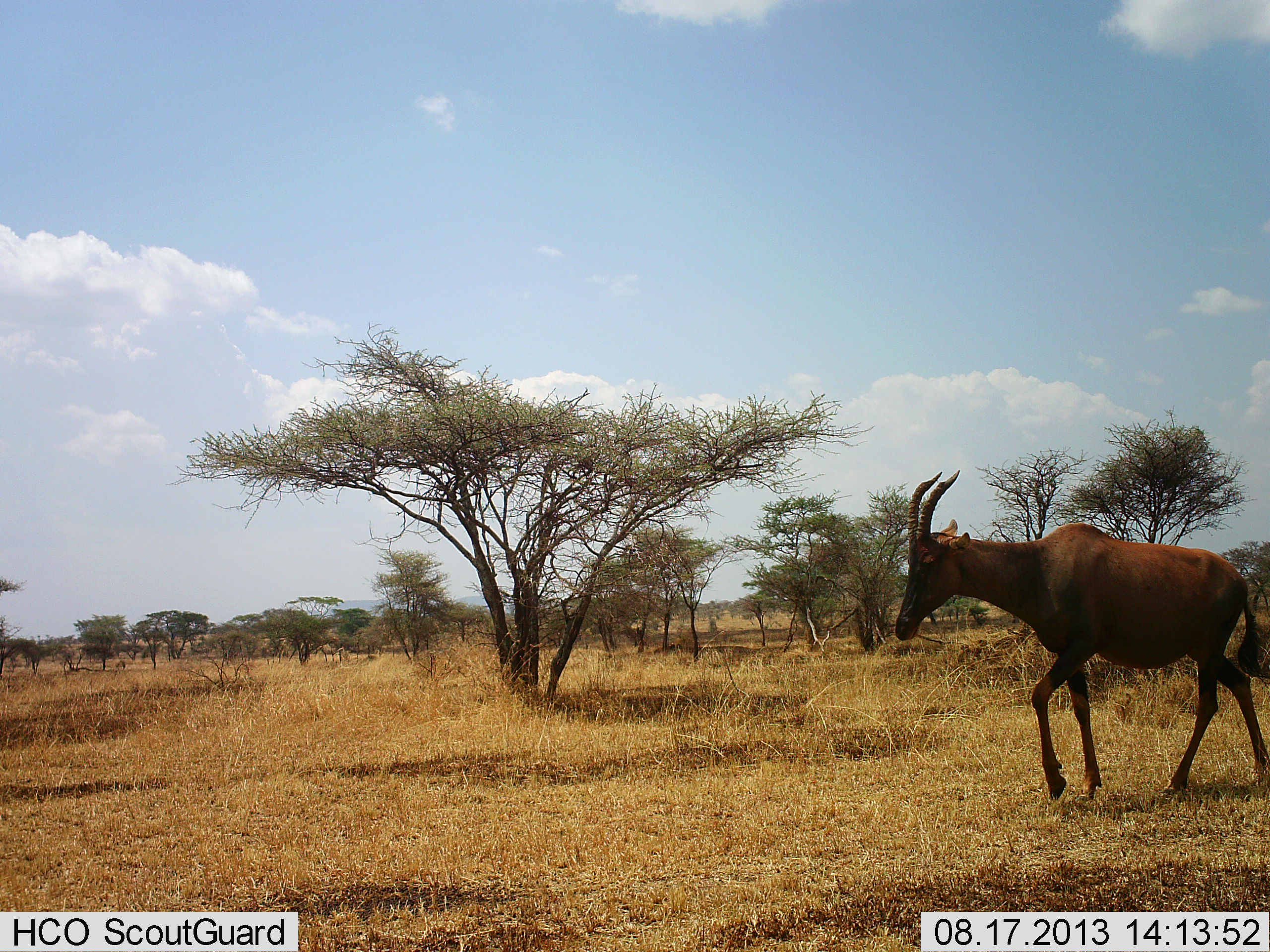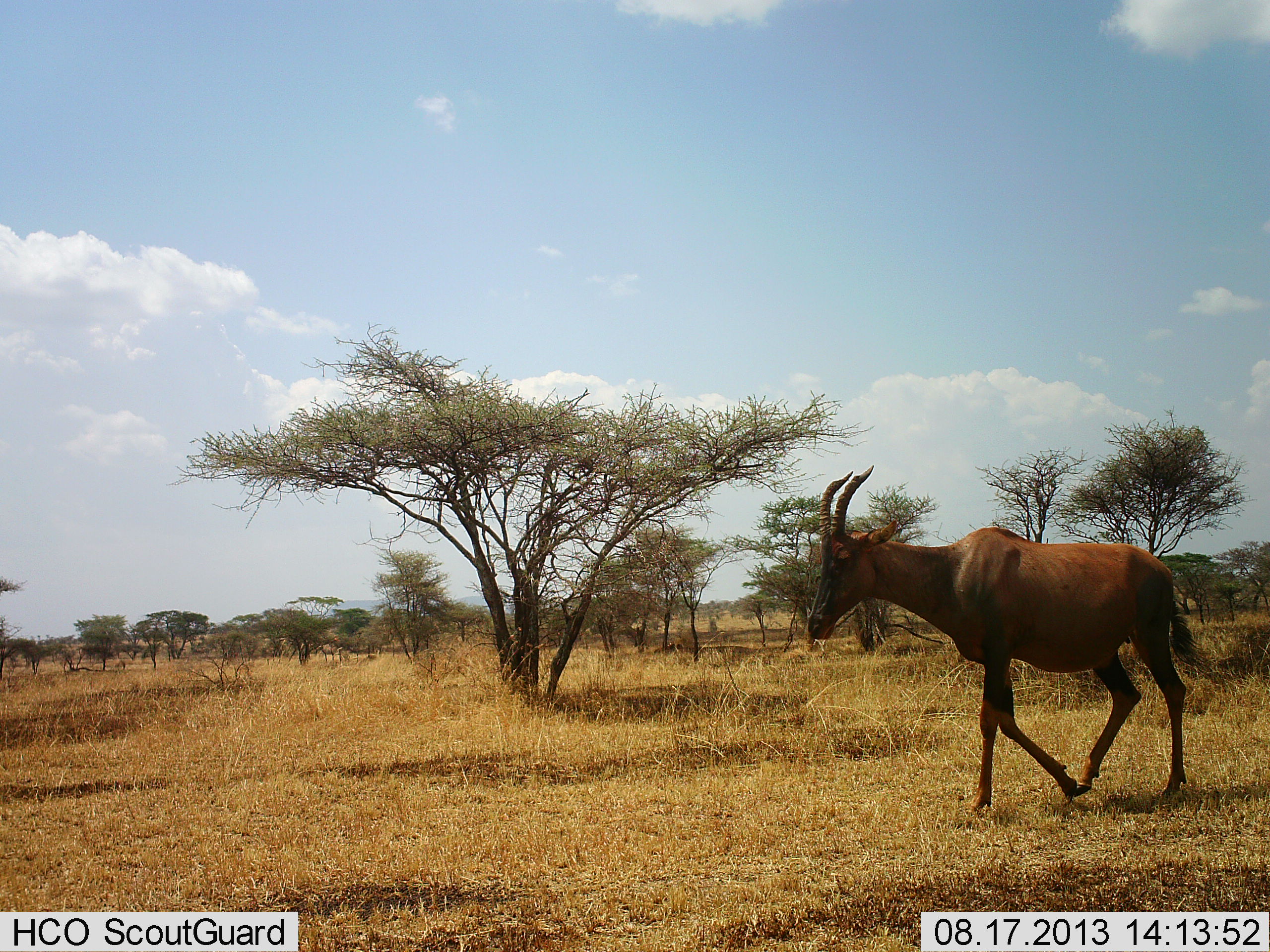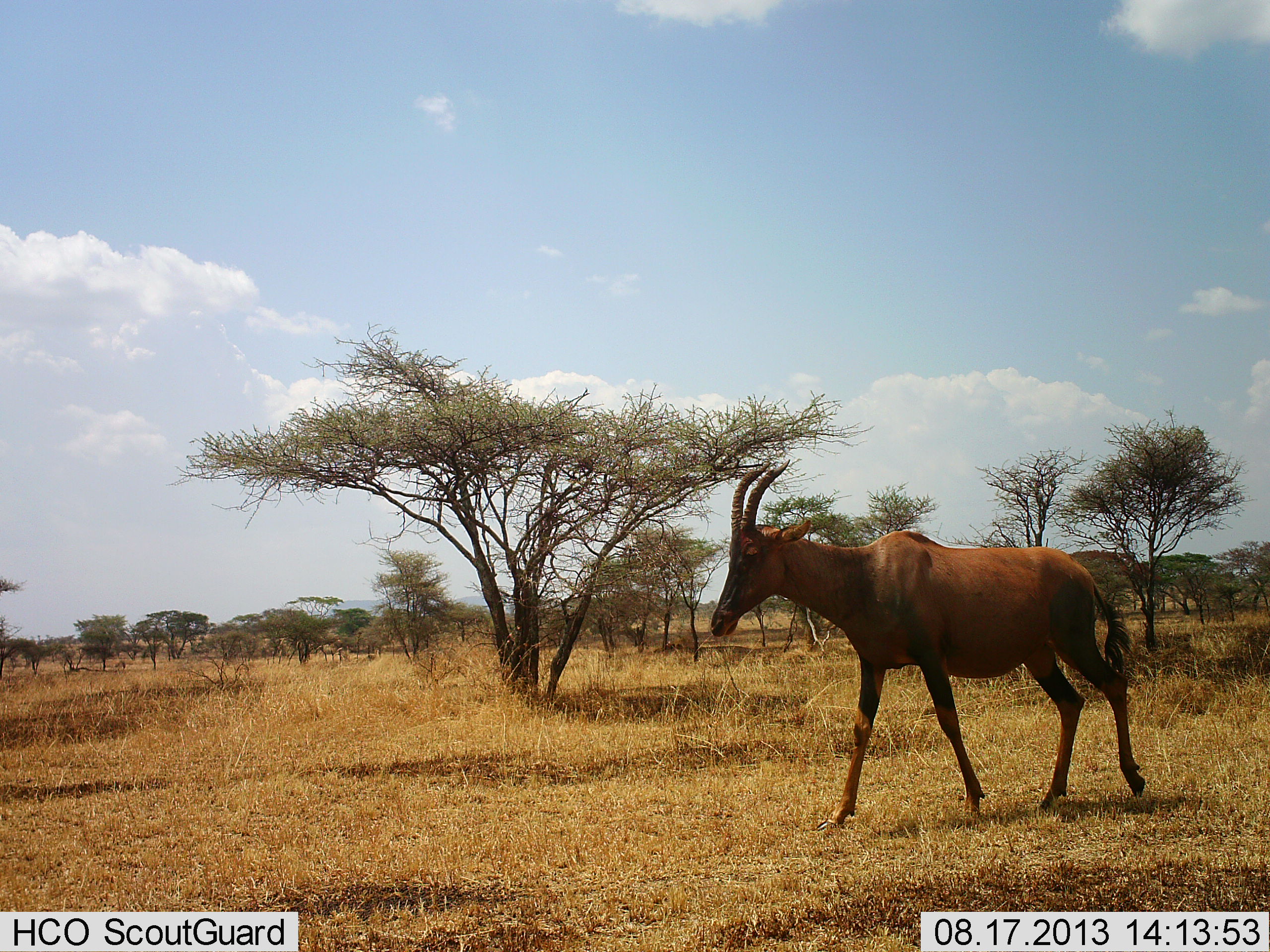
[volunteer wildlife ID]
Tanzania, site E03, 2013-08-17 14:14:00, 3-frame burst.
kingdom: Animalia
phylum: Chordata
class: Mammalia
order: Artiodactyla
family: Bovidae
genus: Damaliscus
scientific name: Damaliscus lunatus jimela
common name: topi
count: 1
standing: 0%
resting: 0%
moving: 100%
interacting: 0%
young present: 0%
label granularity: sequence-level